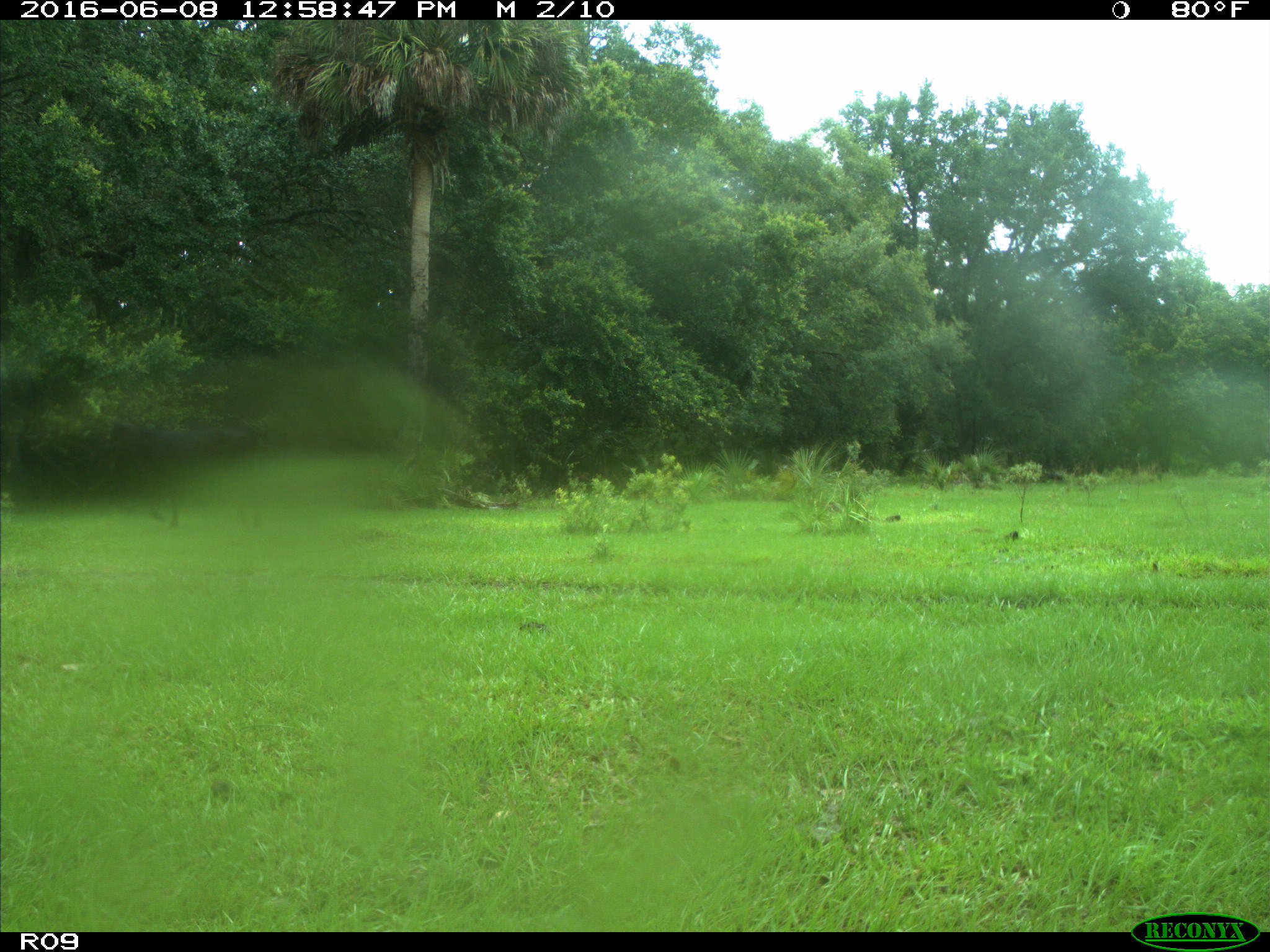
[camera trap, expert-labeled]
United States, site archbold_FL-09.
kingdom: Animalia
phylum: Chordata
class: Mammalia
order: Artiodactyla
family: Bovidae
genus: Bos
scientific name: Bos taurus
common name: domestic cow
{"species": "Bos taurus (domestic cow)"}